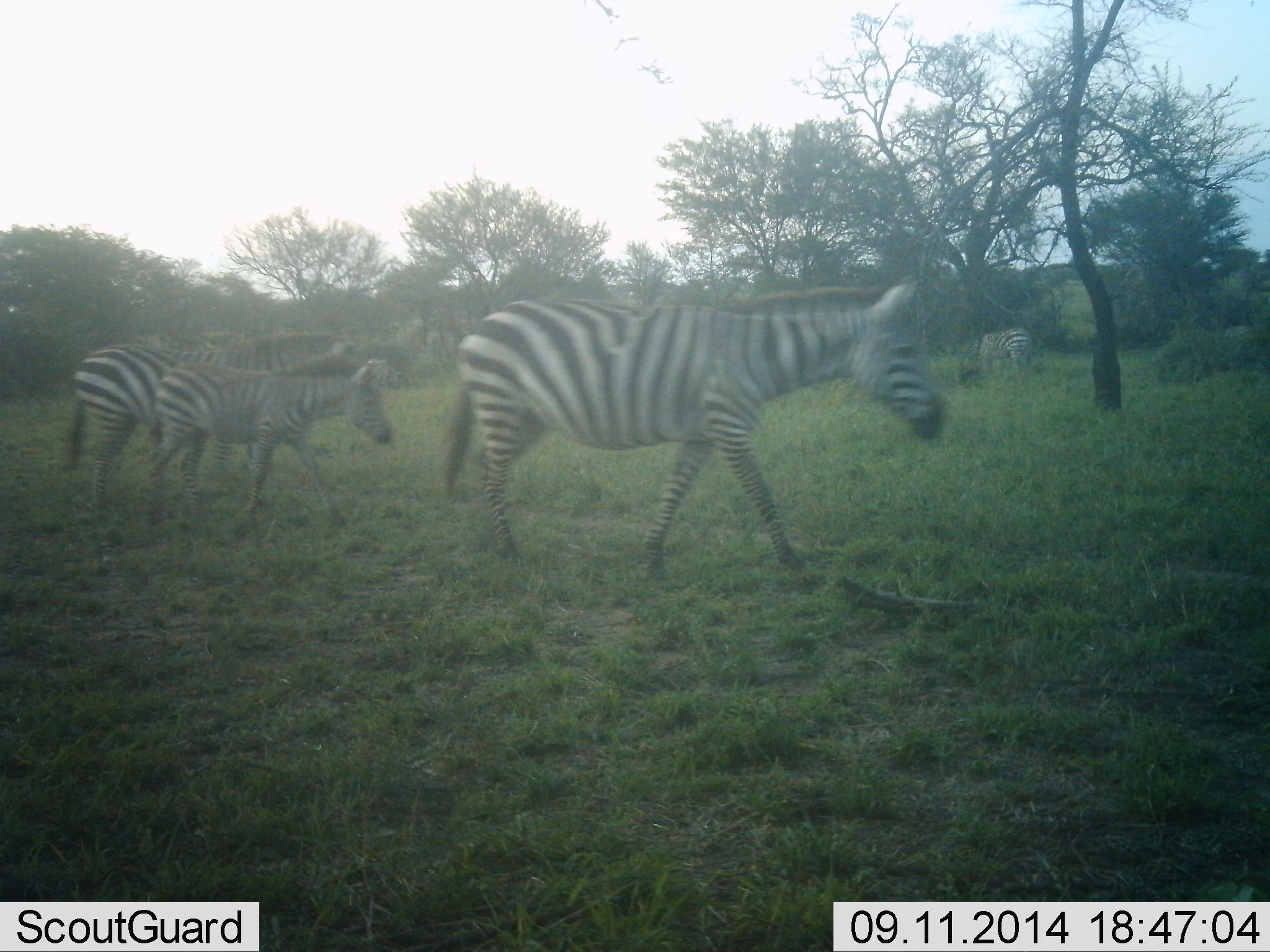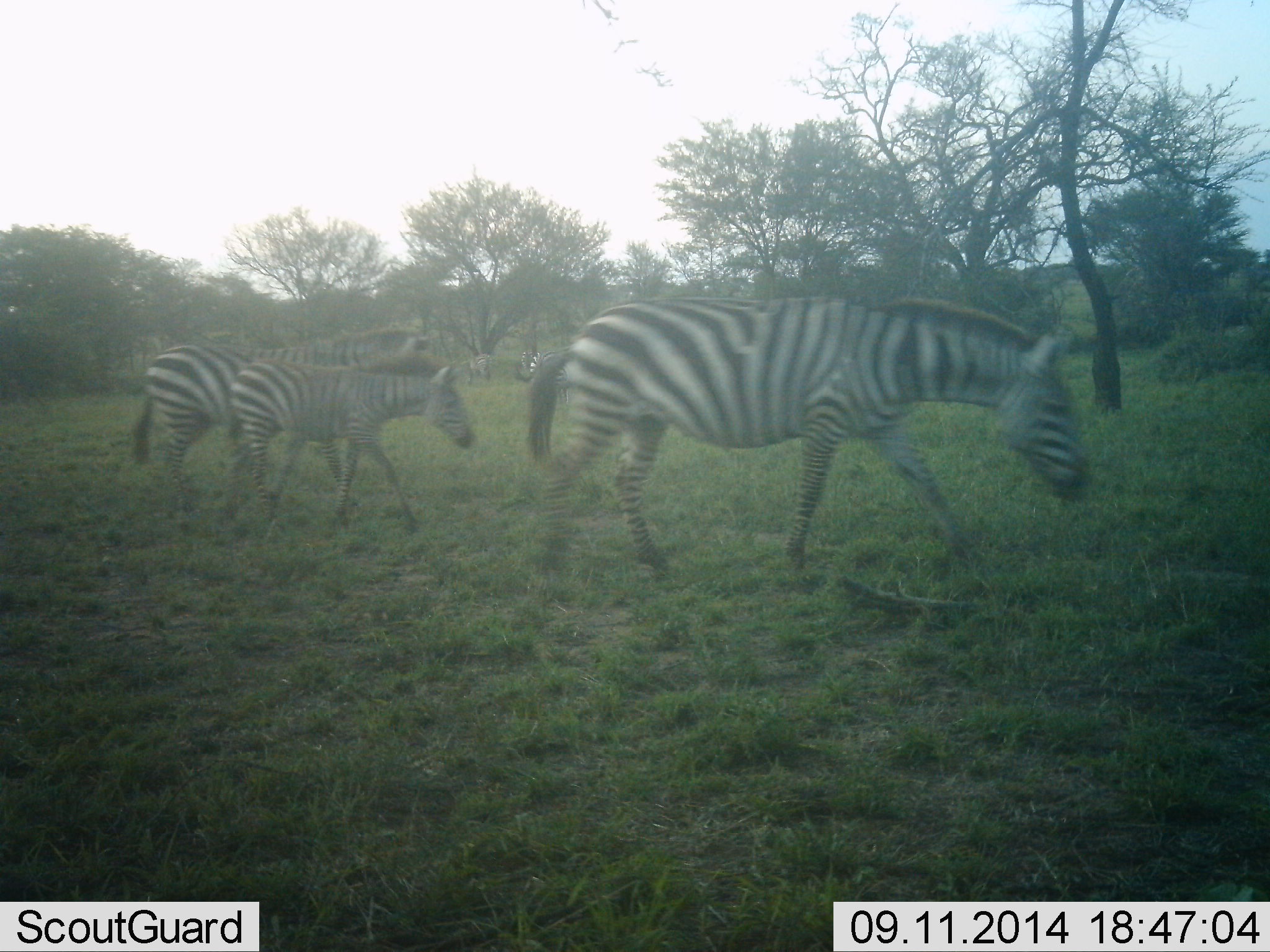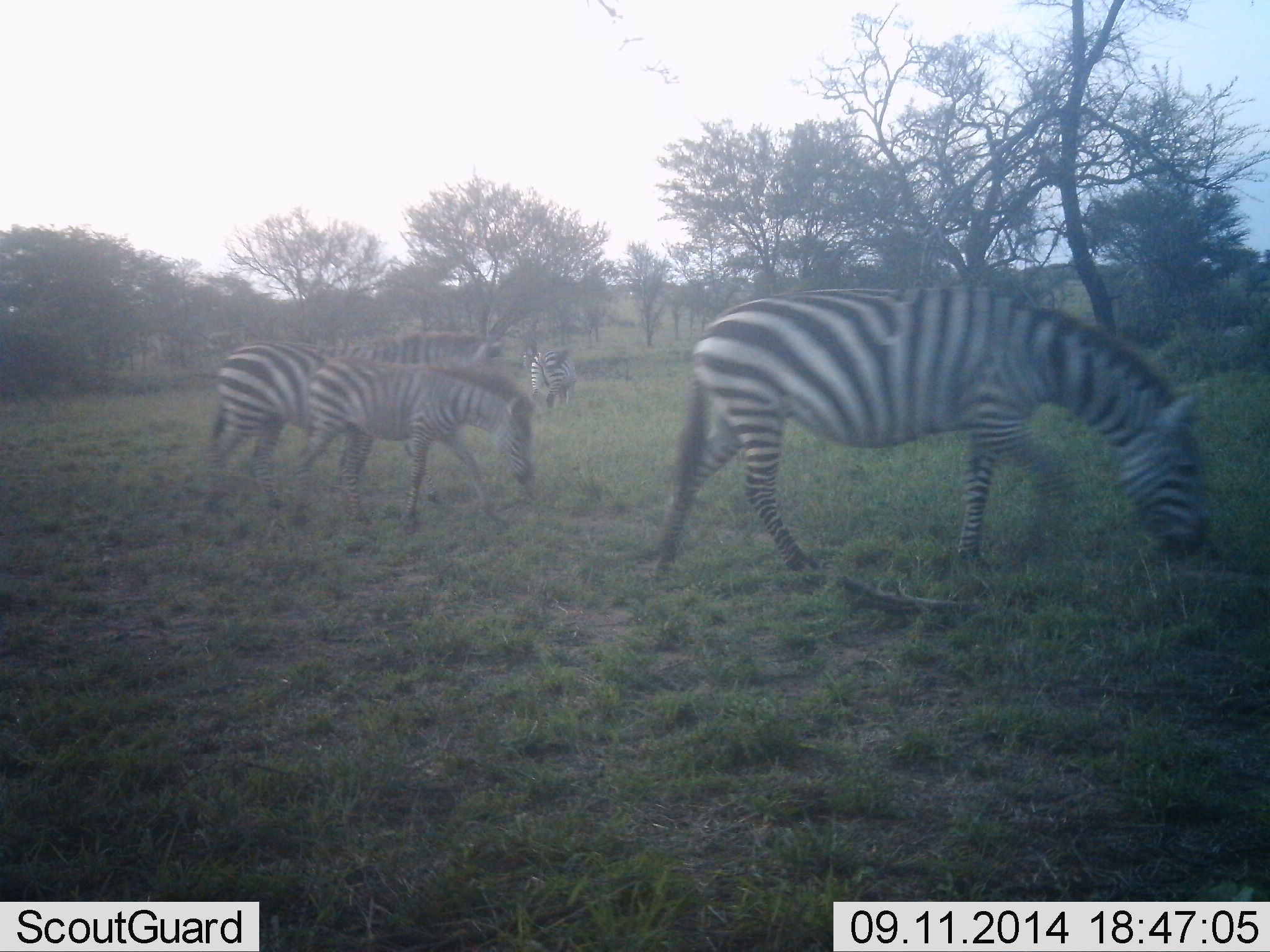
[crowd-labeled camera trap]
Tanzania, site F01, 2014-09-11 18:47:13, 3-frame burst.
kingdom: Animalia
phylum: Chordata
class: Mammalia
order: Perissodactyla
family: Equidae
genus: Equus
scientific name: Equus quagga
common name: plains zebra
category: zebra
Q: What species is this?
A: Zebra (plains zebra) (Equus quagga).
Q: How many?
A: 4.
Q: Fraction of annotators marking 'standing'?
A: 20%.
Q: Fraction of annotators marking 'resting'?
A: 0%.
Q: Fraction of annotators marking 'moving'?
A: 100%.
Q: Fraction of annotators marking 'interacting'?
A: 0%.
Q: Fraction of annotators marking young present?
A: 80%.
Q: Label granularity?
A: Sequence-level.